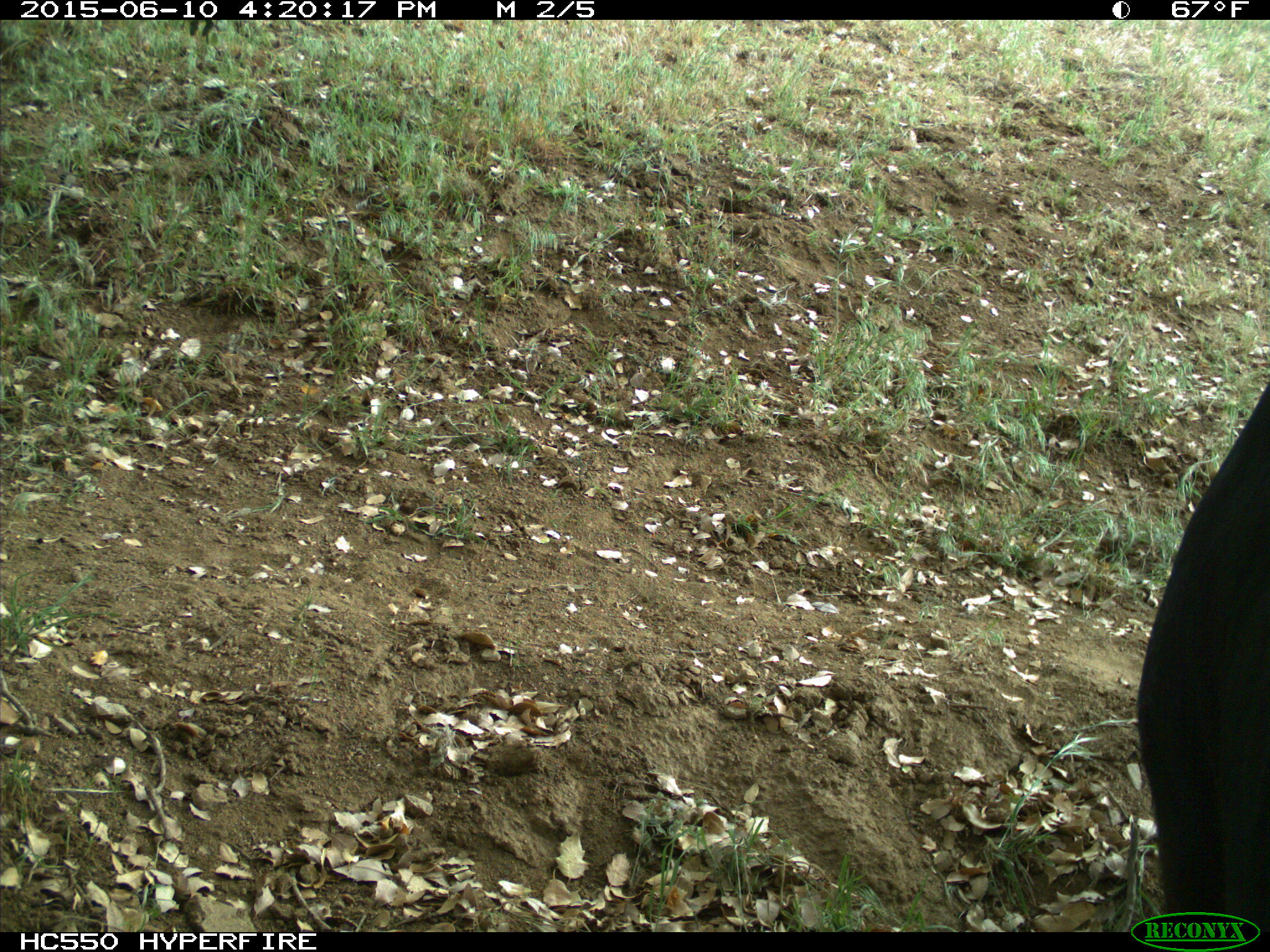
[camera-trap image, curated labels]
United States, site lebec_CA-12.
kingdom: Animalia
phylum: Chordata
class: Mammalia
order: Artiodactyla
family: Bovidae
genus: Bos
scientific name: Bos taurus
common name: domestic cow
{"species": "Bos taurus (domestic cow)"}